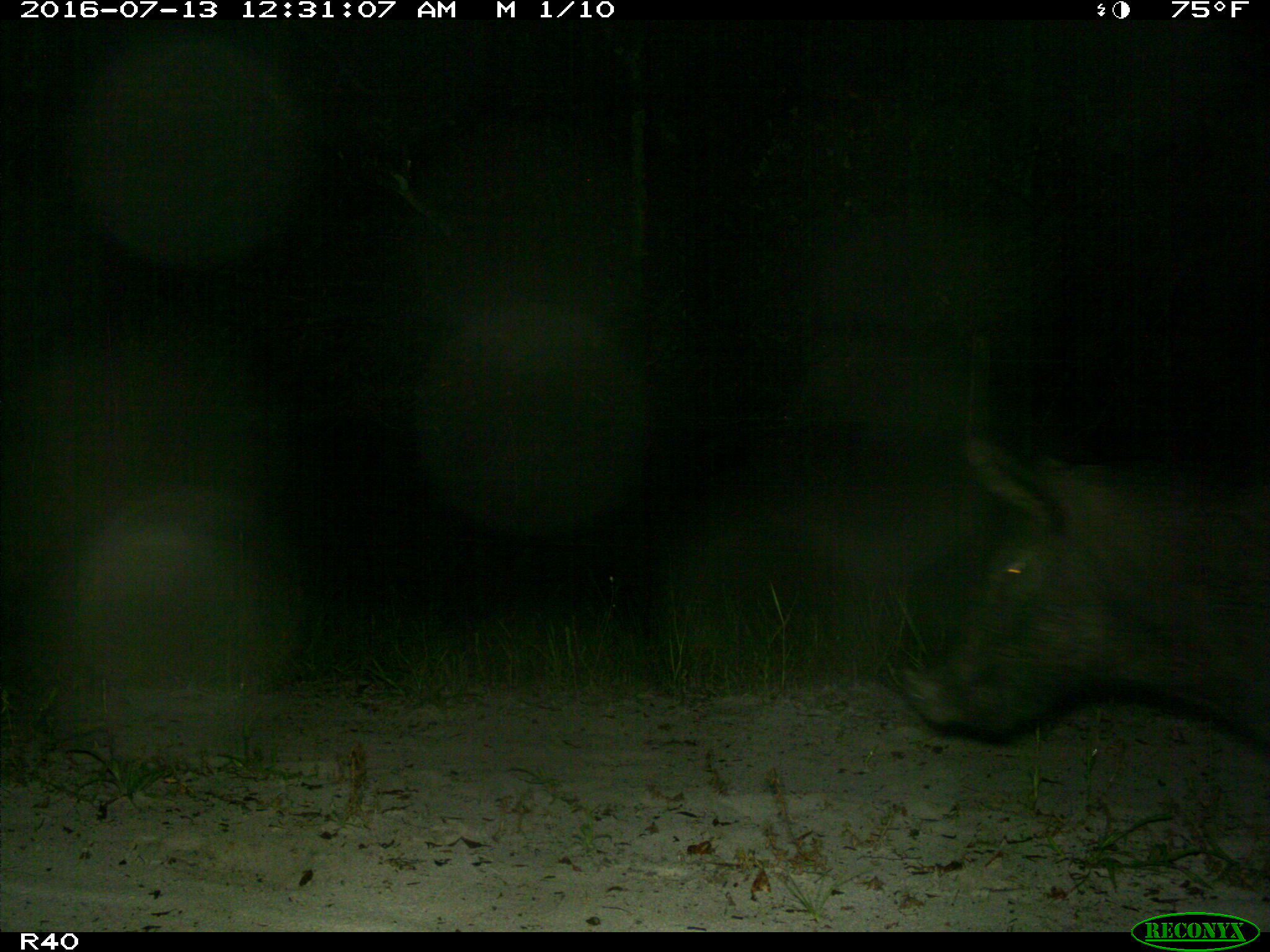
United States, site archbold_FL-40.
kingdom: Animalia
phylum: Chordata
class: Mammalia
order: Artiodactyla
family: Suidae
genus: Sus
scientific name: Sus scrofa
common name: wild boar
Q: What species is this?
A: Sus scrofa (wild boar).